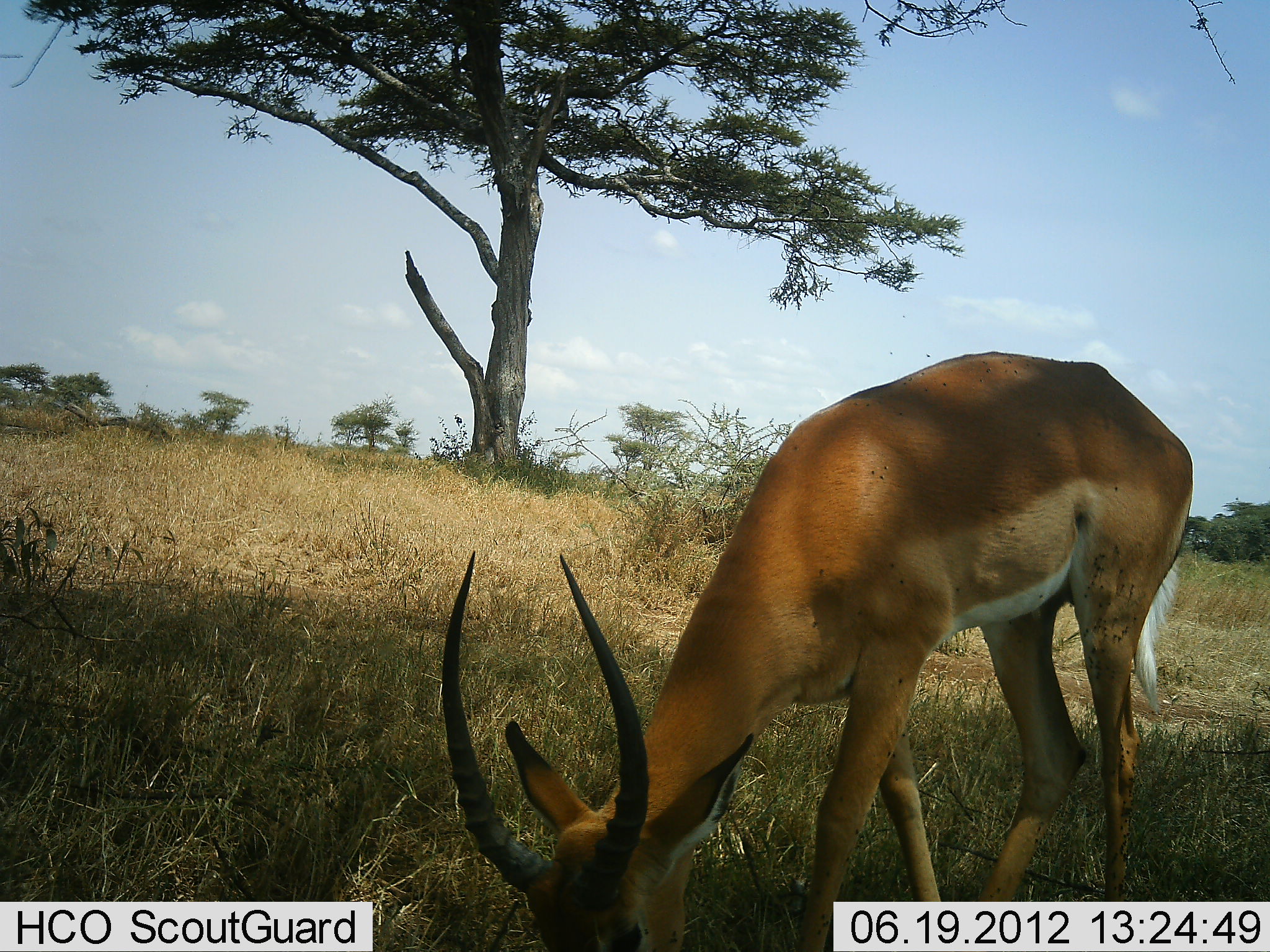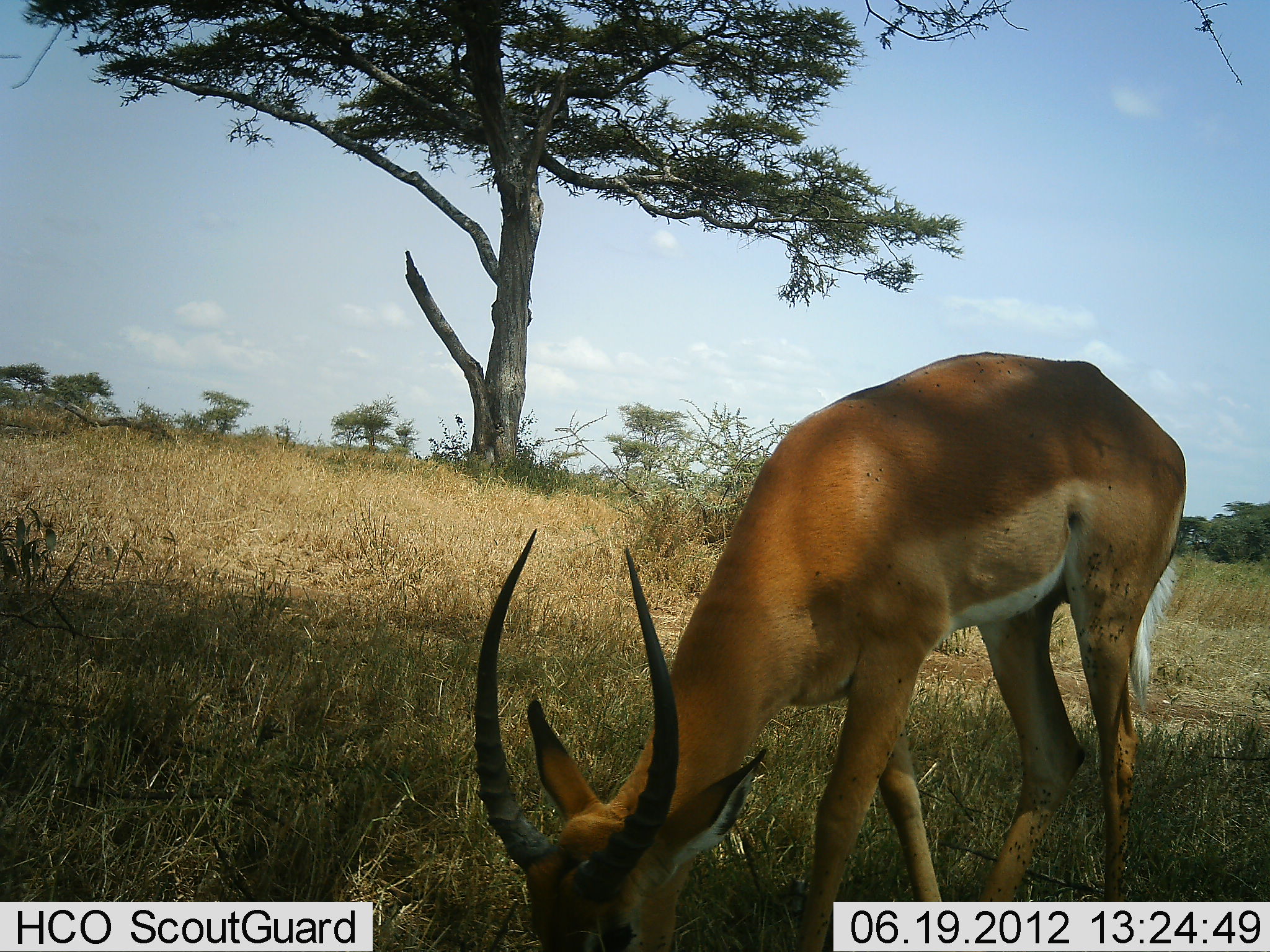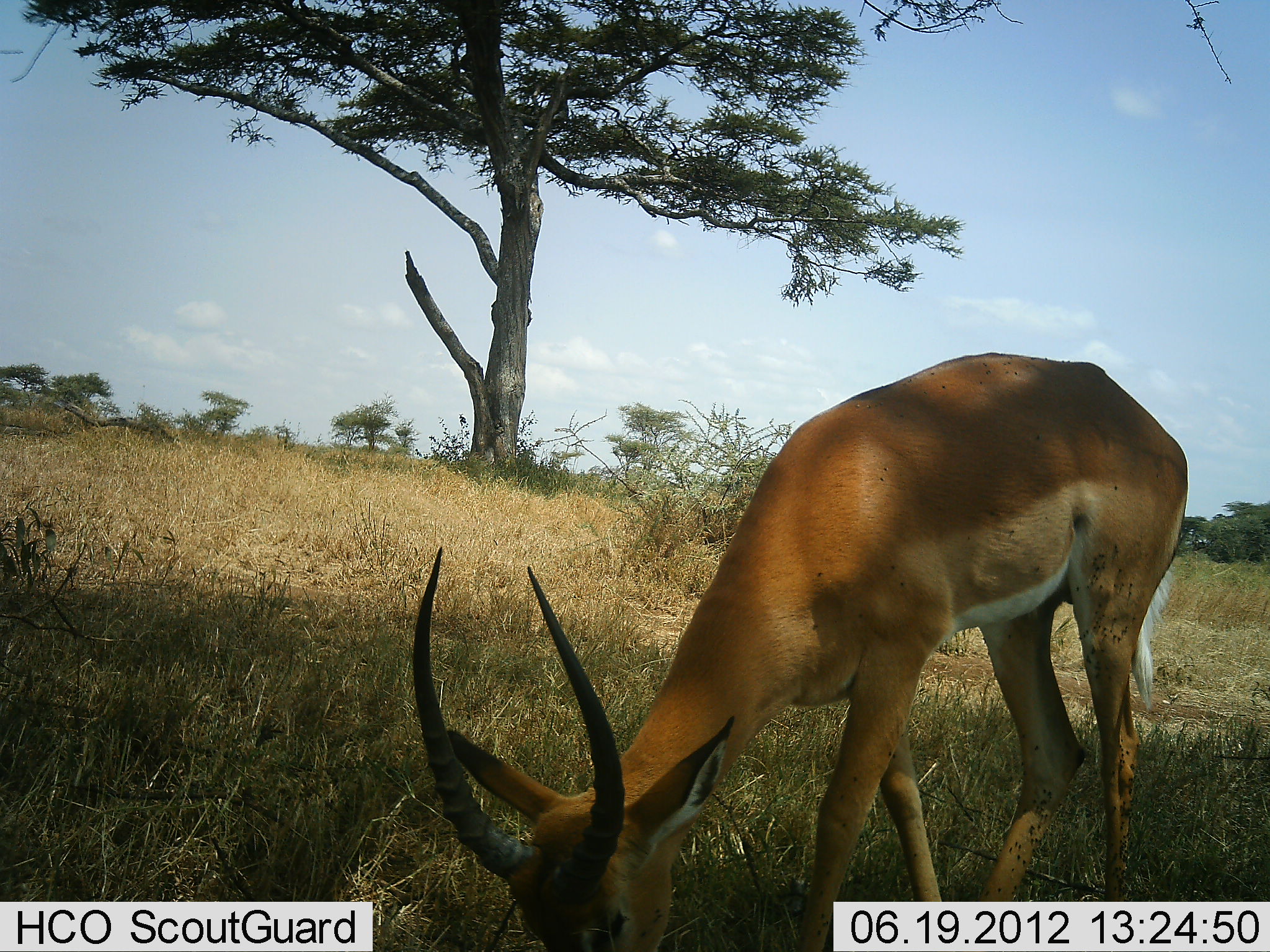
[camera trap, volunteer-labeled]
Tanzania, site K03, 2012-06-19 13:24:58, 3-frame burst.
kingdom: Animalia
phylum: Chordata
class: Mammalia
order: Artiodactyla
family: Bovidae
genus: Aepyceros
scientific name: Aepyceros melampus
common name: impala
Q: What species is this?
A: Impala (Aepyceros melampus).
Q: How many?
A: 1.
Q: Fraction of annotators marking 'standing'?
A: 20%.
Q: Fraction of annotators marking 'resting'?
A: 0%.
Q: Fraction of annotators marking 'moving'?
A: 0%.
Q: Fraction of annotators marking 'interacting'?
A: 0%.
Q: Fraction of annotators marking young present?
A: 0%.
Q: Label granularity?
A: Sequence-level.